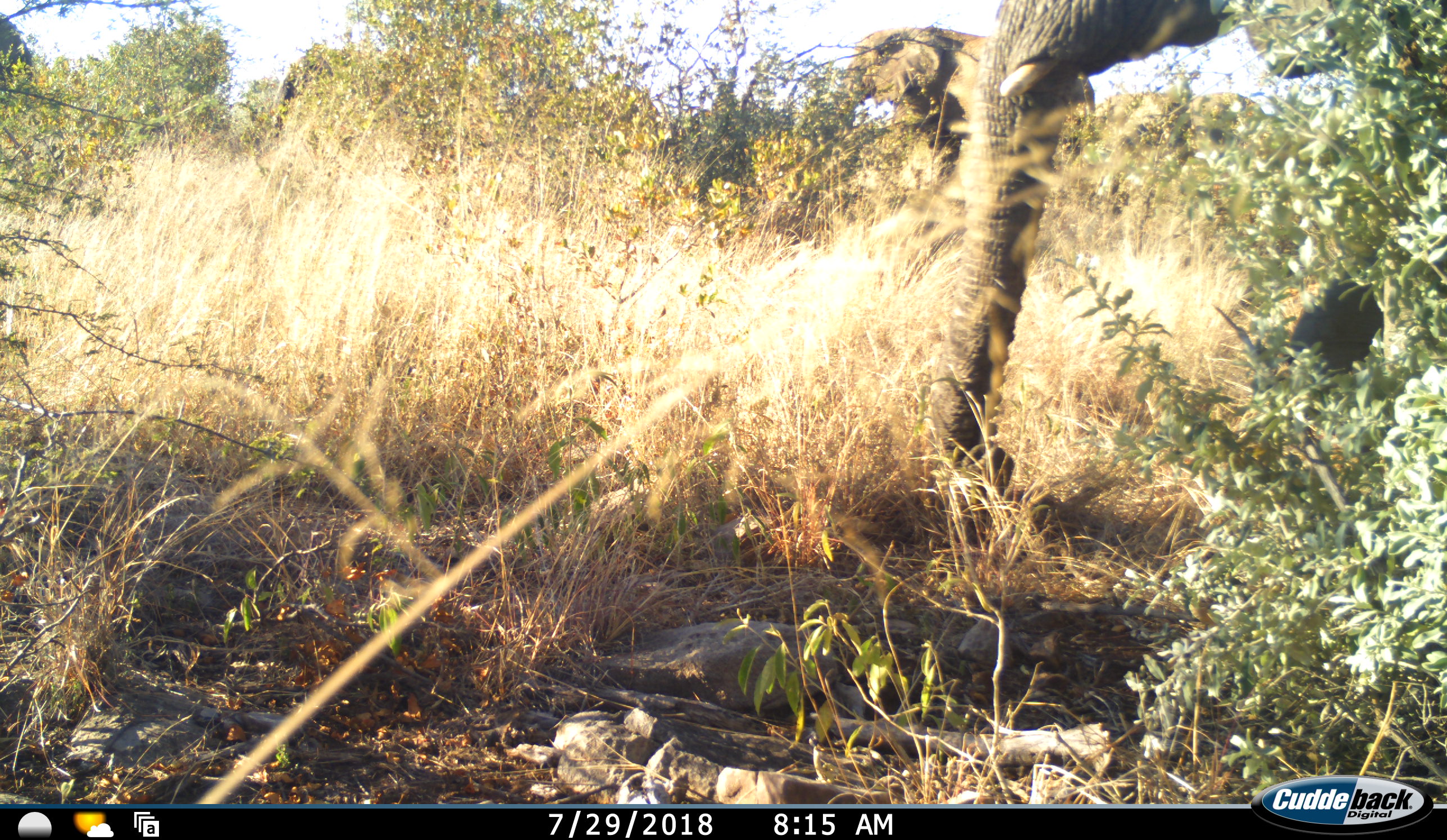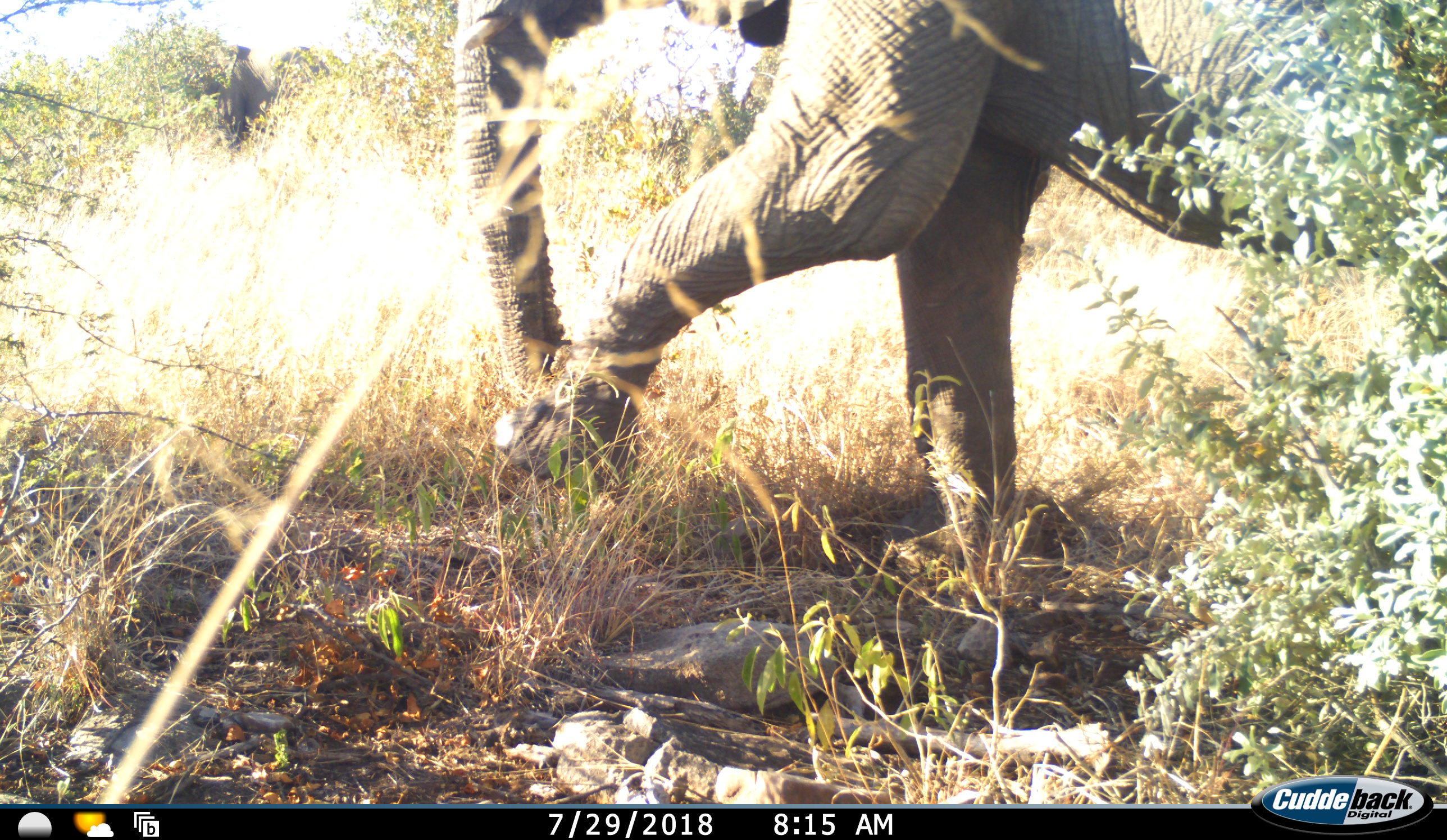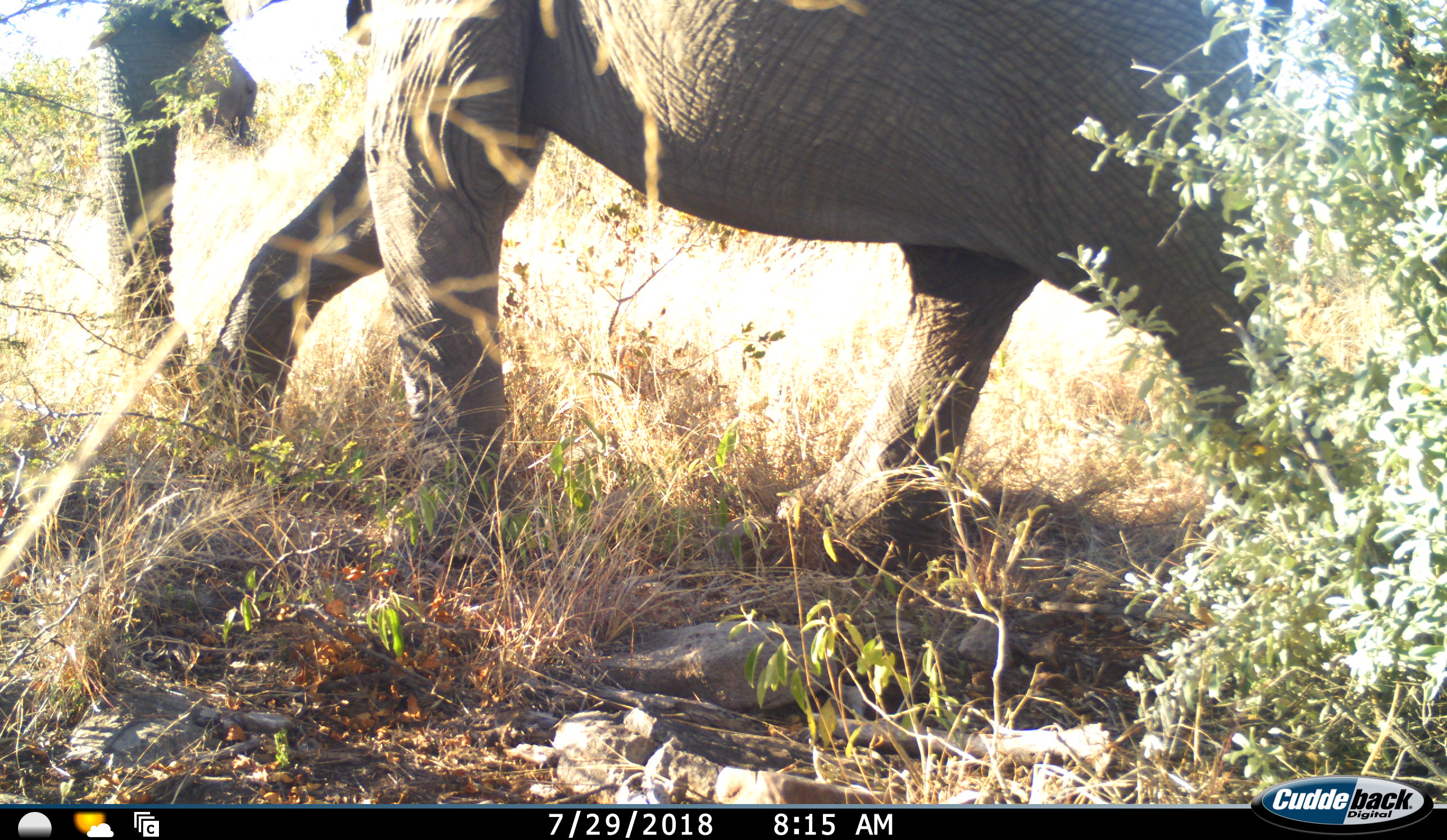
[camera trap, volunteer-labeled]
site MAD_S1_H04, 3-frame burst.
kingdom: Animalia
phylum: Chordata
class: Mammalia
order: Proboscidea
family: Elephantidae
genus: Loxodonta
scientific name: Loxodonta africana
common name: african bush elephant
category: elephant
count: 2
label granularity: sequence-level